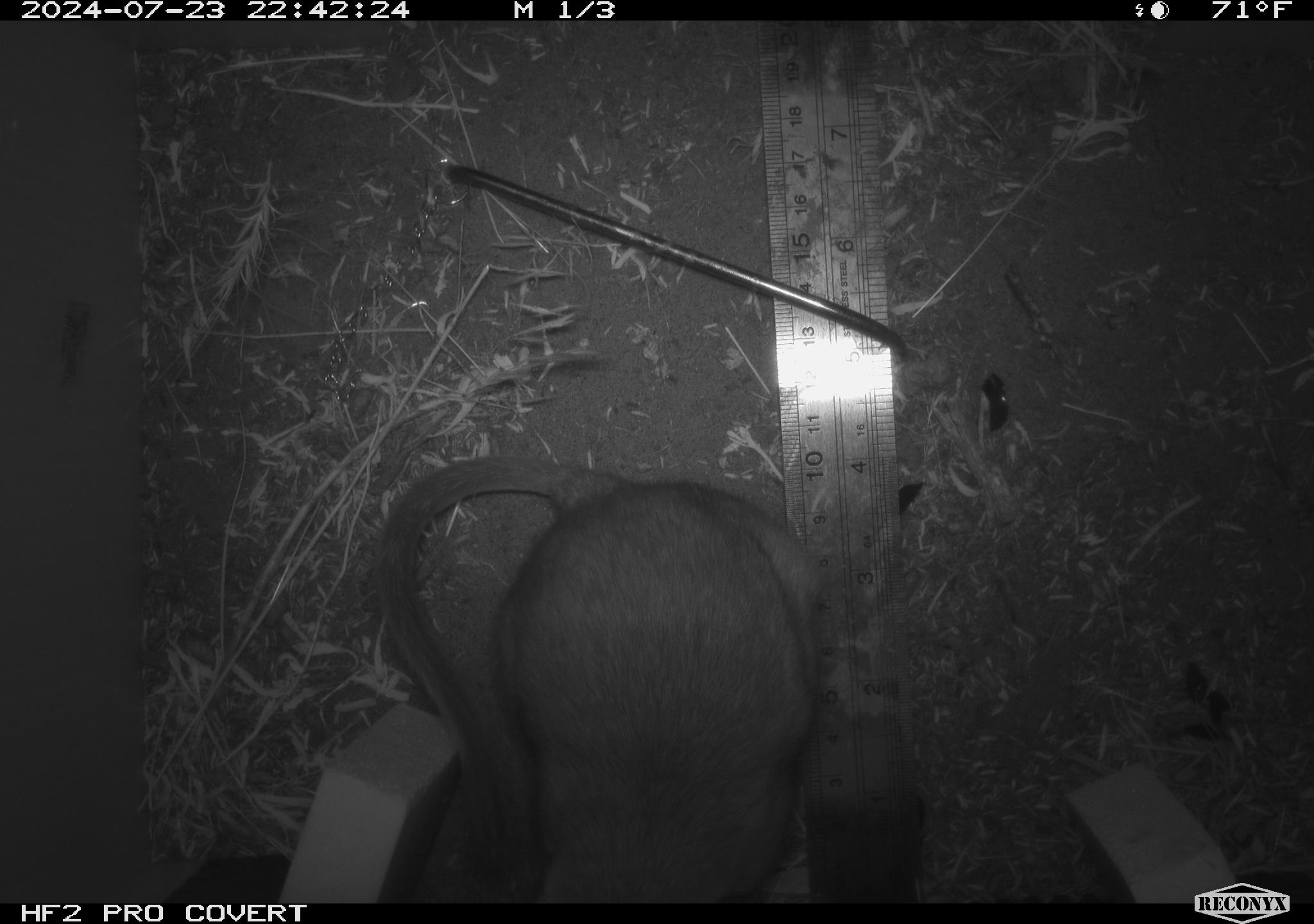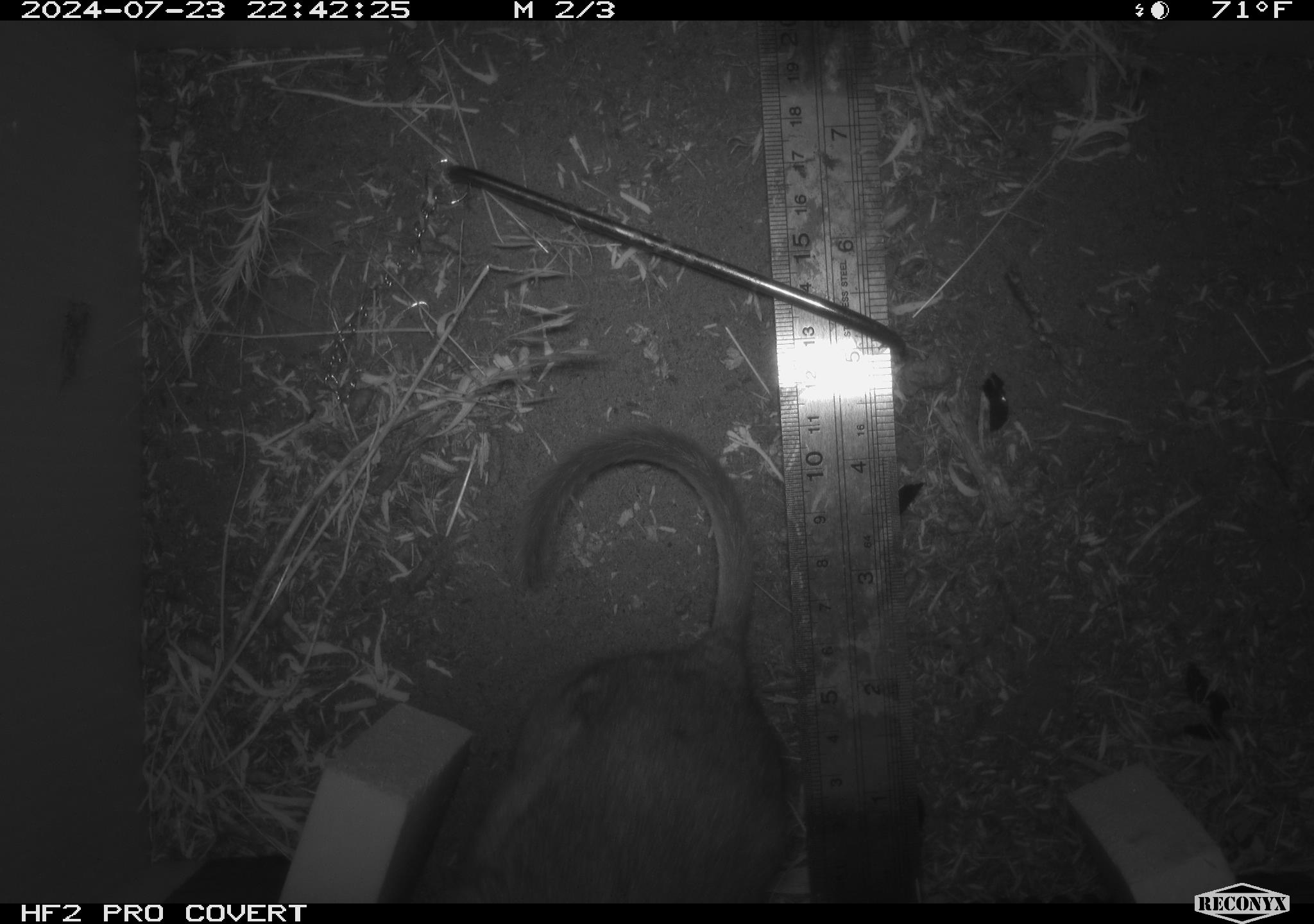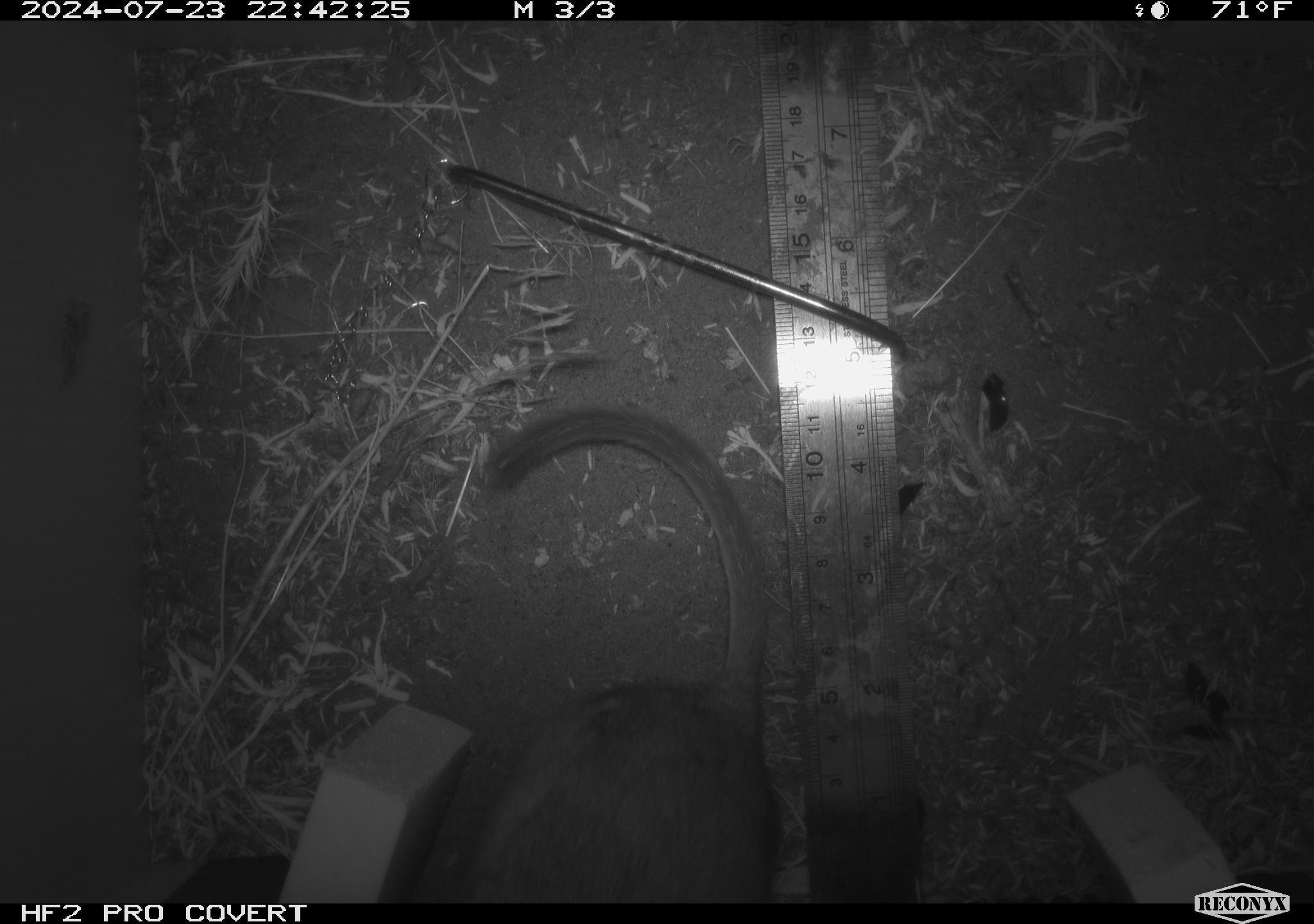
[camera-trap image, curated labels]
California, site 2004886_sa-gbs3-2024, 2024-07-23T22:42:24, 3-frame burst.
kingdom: Animalia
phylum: Chordata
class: Mammalia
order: Rodentia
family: Cricetidae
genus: Neotoma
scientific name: Neotoma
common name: pack rat or woodrat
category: neotoma species